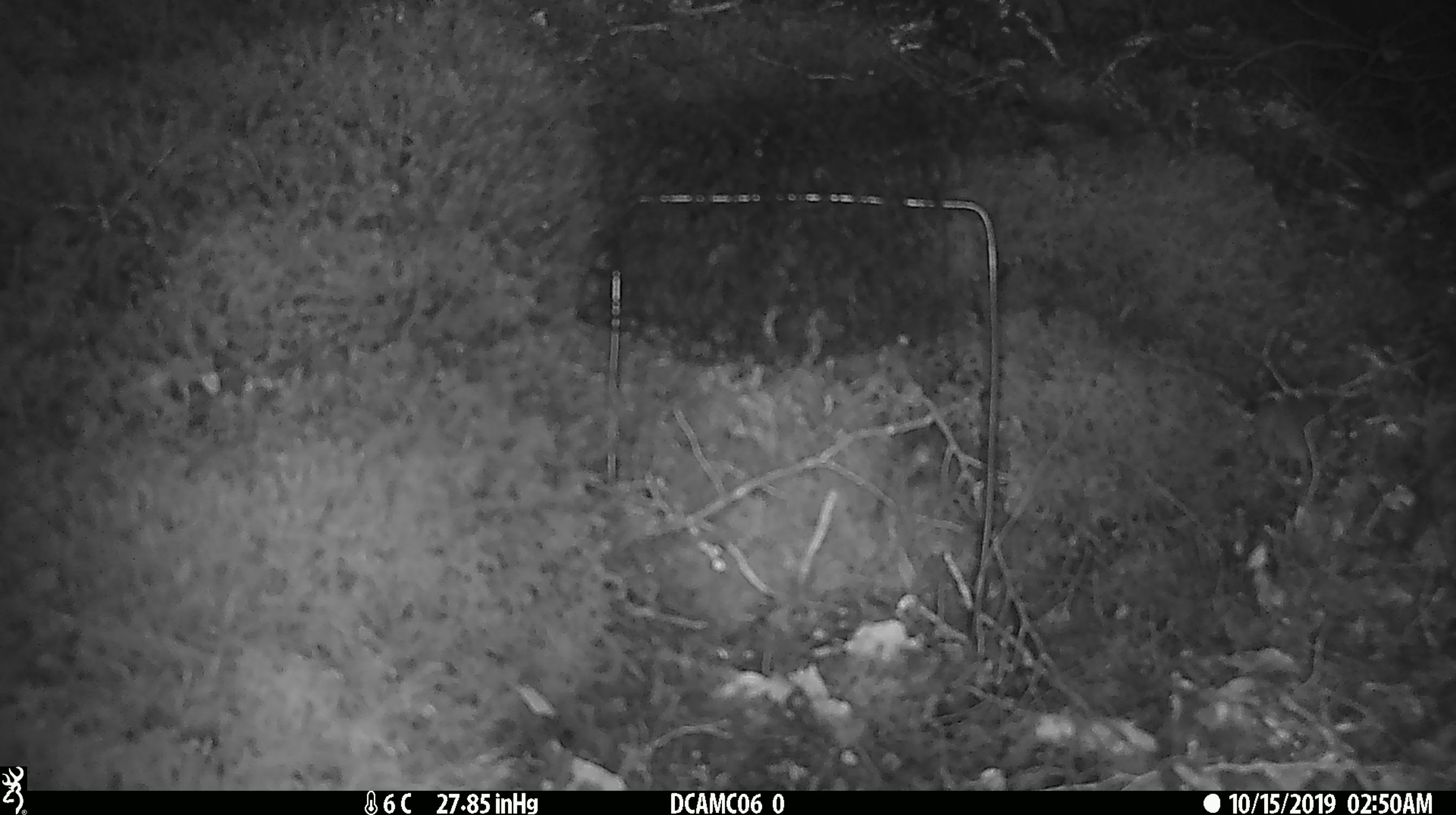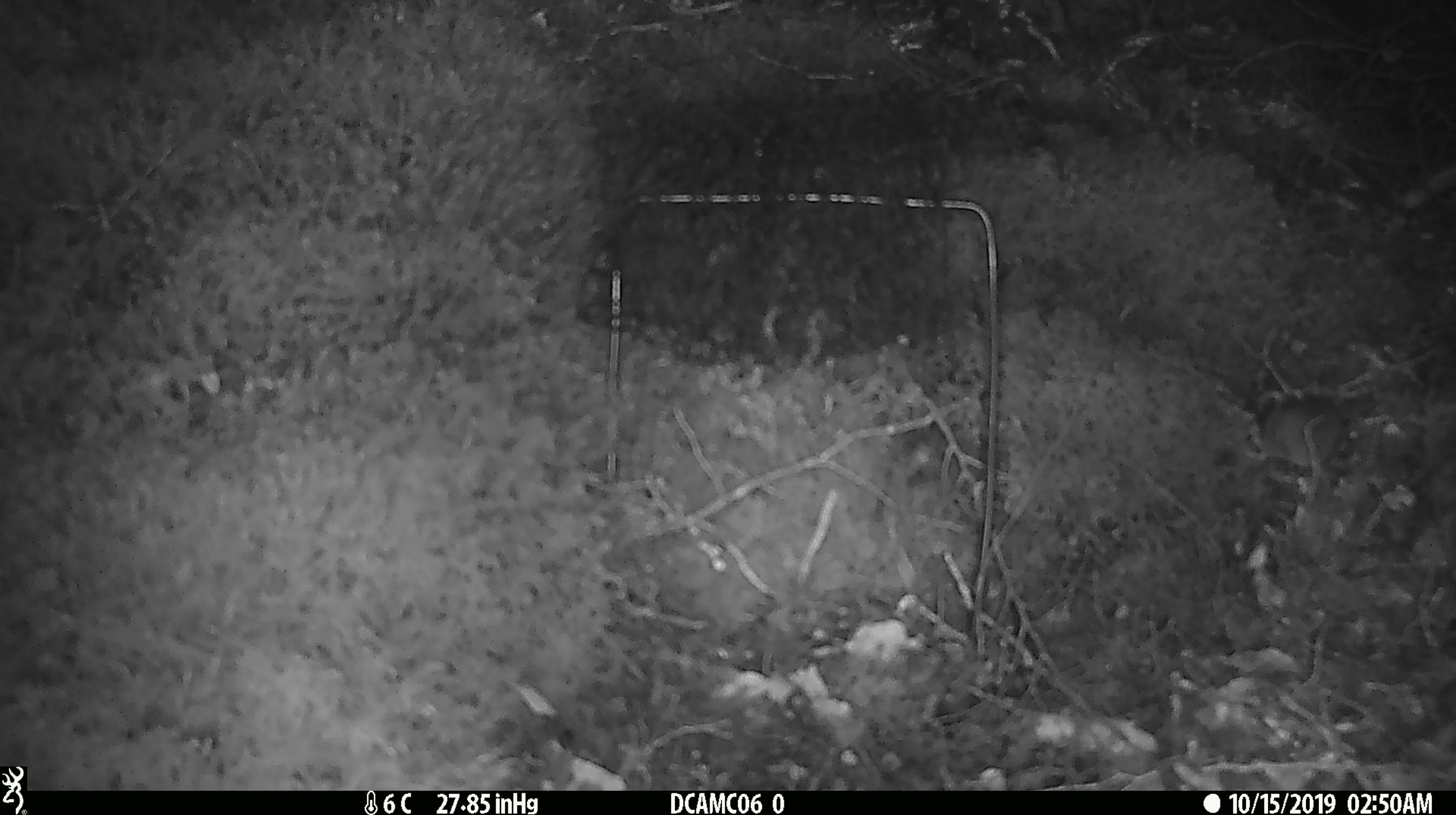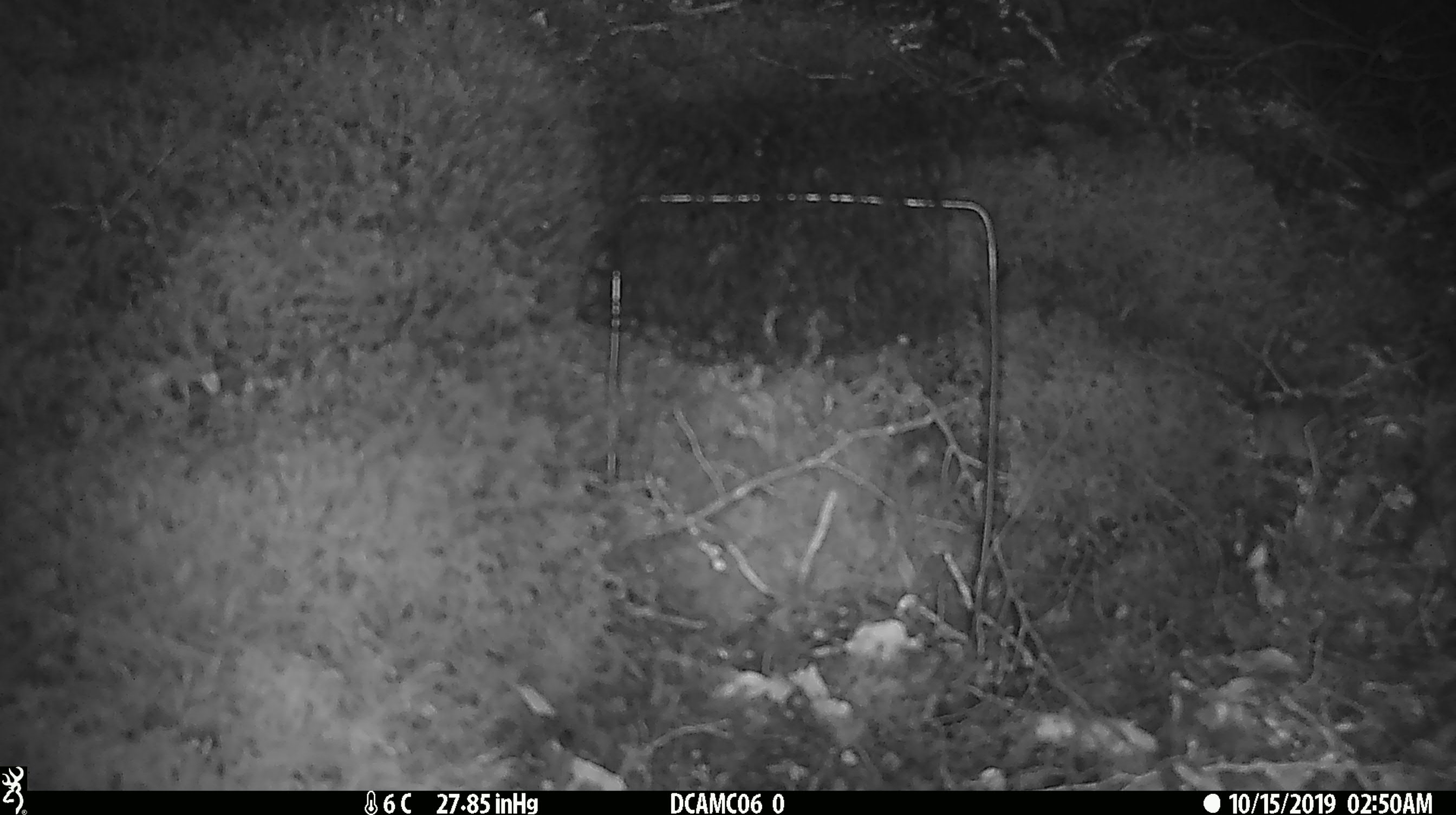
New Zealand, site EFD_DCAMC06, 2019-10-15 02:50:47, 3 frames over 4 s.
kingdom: Animalia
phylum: Chordata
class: Mammalia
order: Rodentia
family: Muridae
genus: Mus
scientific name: Mus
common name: mouse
Mouse (Mus).